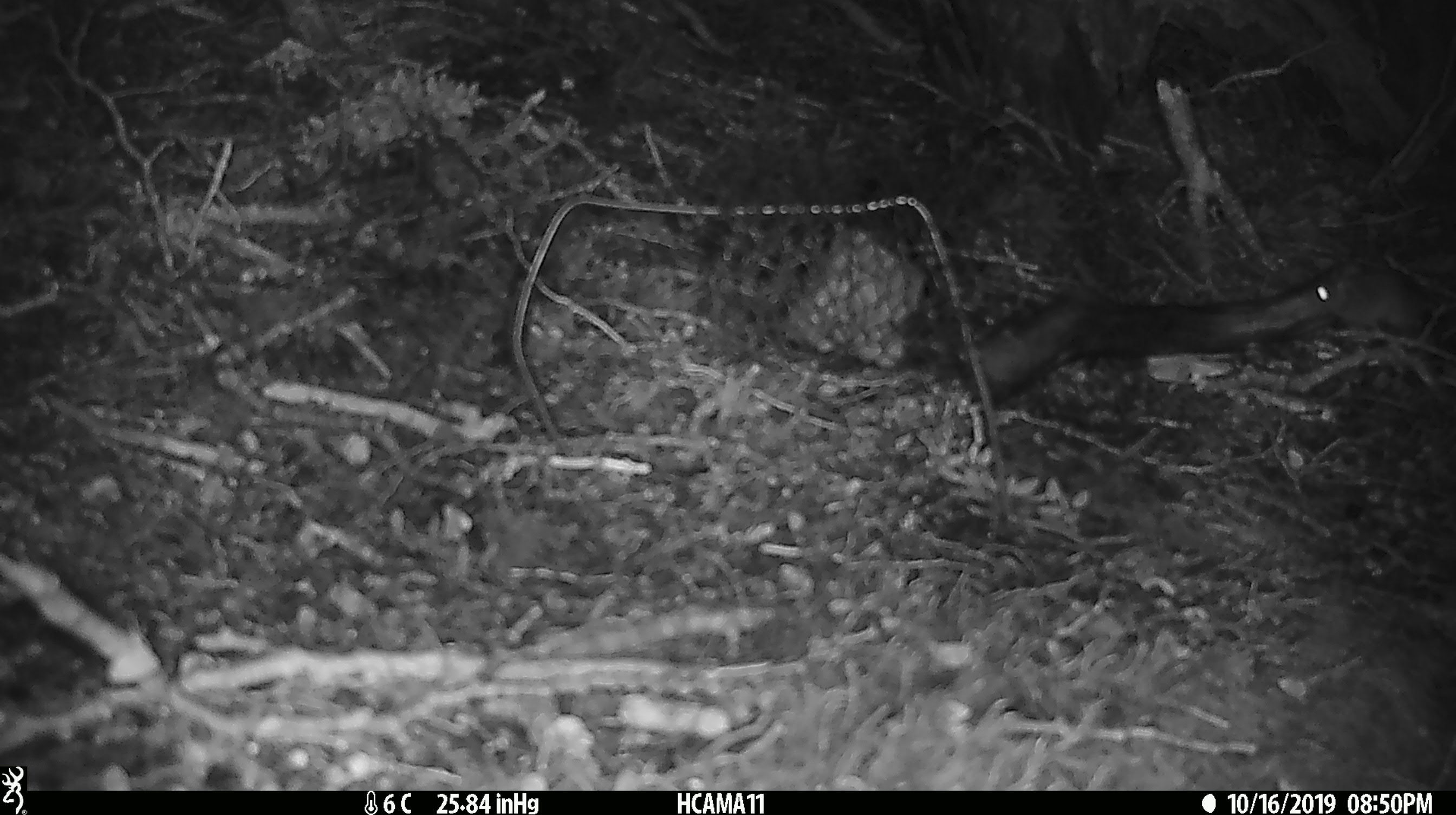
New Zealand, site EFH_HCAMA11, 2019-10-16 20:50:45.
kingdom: Animalia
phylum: Chordata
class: Mammalia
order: Rodentia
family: Muridae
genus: Mus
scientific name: Mus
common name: mouse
Mouse (Mus).